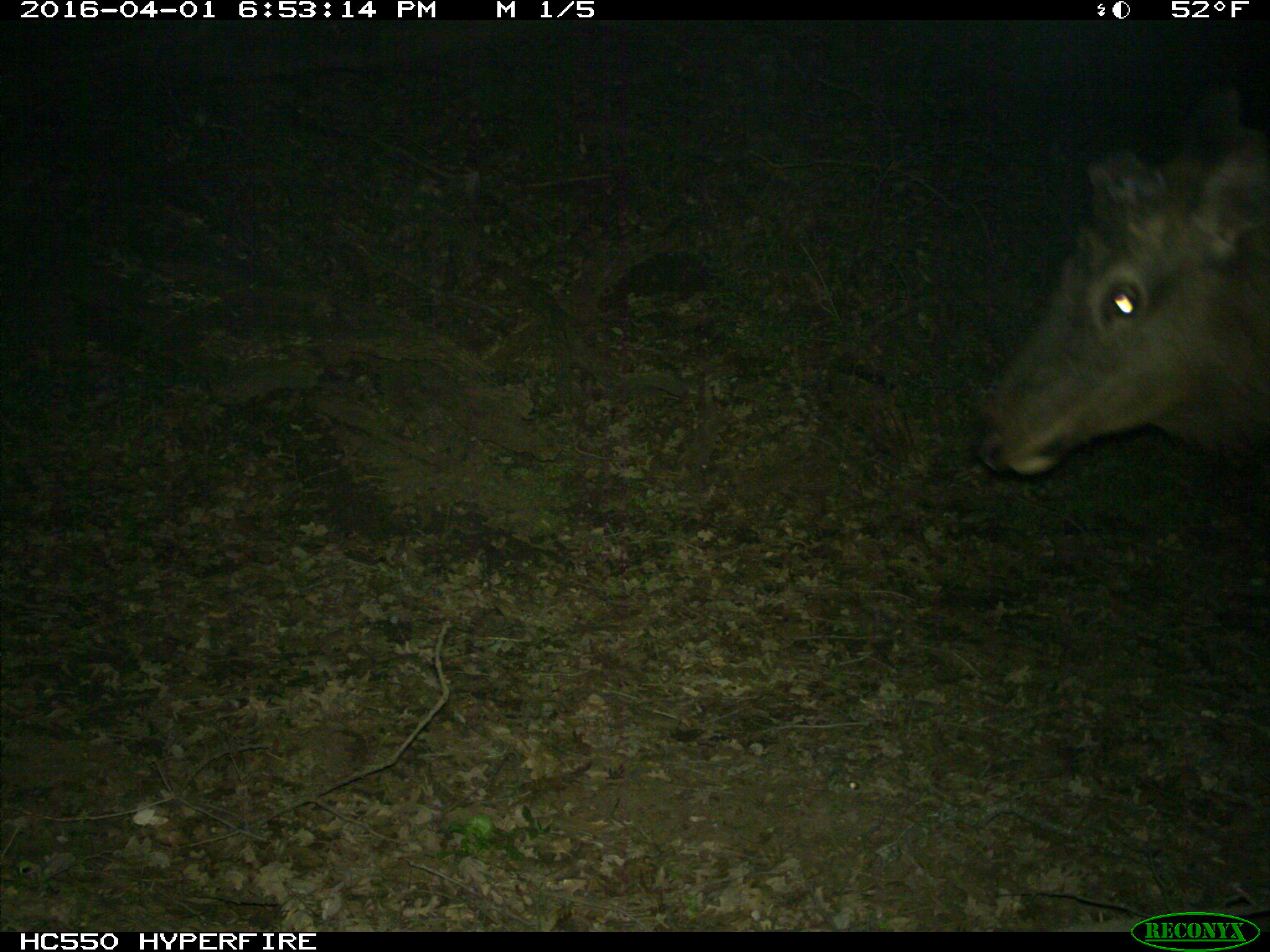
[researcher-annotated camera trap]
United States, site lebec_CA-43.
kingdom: Animalia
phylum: Chordata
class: Mammalia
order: Artiodactyla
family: Cervidae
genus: Cervus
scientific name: Cervus canadensis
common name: elk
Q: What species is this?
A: Cervus canadensis (elk).